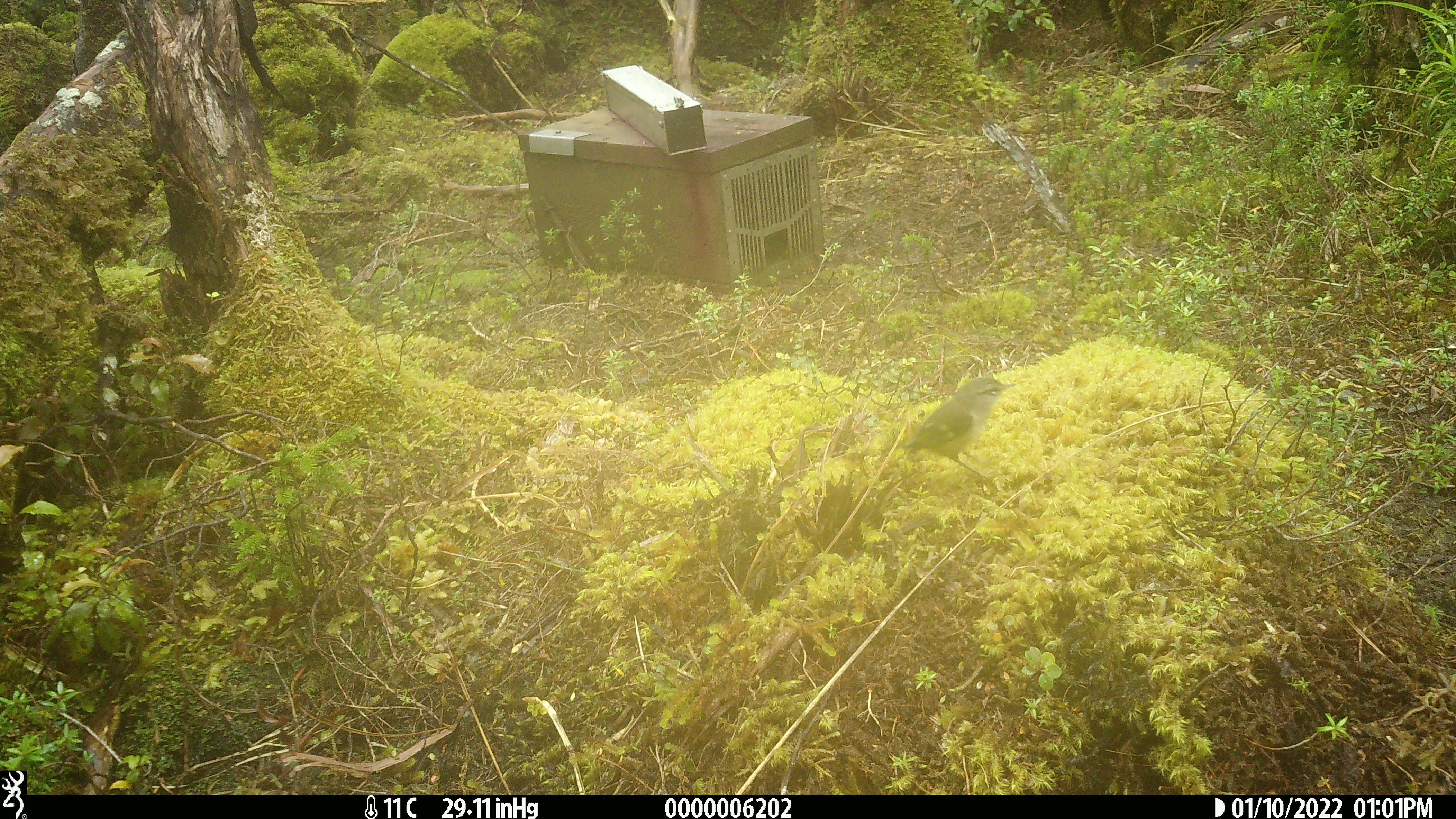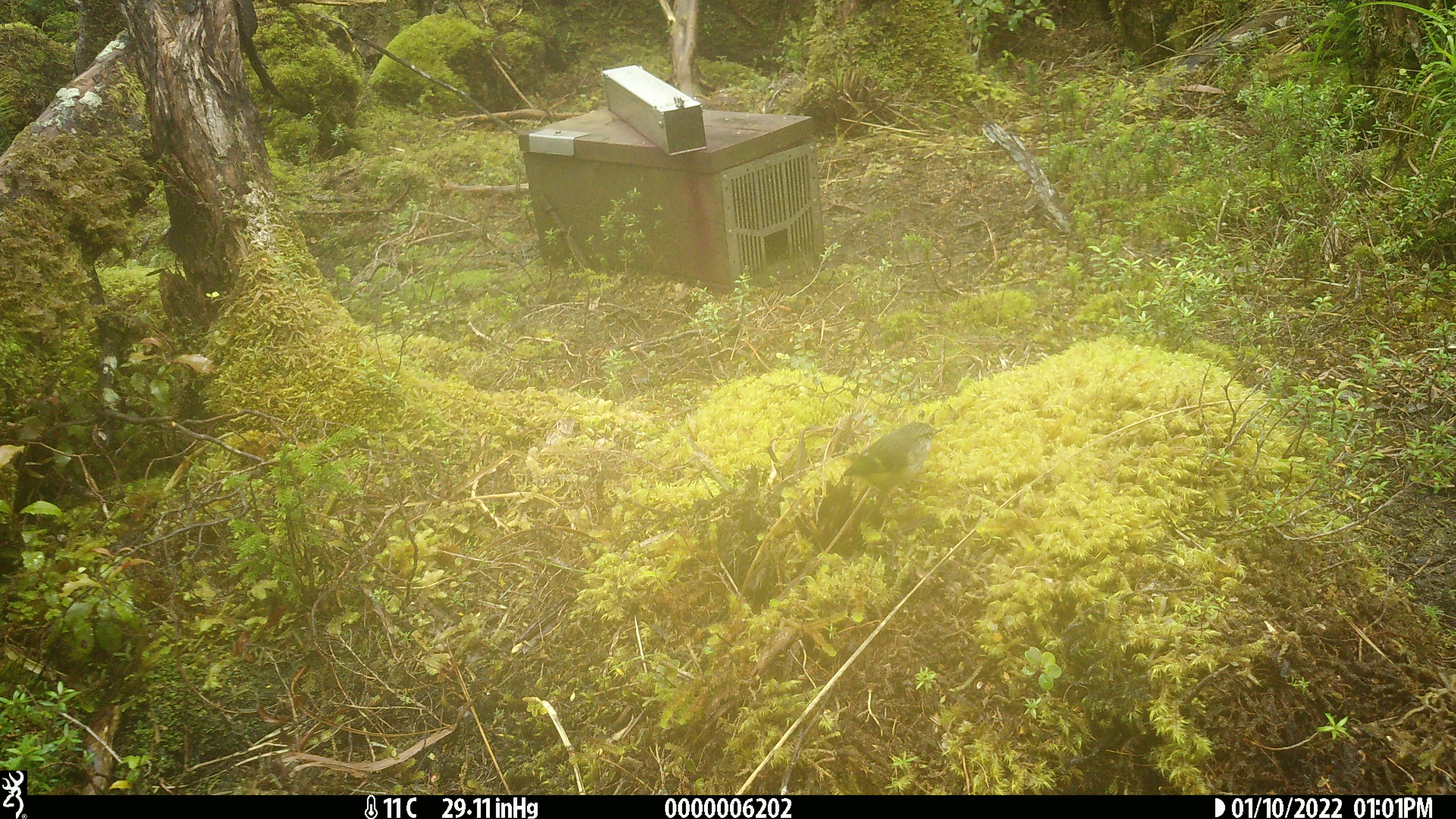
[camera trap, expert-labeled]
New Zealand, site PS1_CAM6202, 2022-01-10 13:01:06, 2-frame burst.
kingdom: Animalia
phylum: Chordata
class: Aves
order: Passeriformes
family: Acanthisittidae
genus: Acanthisitta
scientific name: Acanthisitta chloris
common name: rifleman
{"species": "rifleman (Acanthisitta chloris)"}